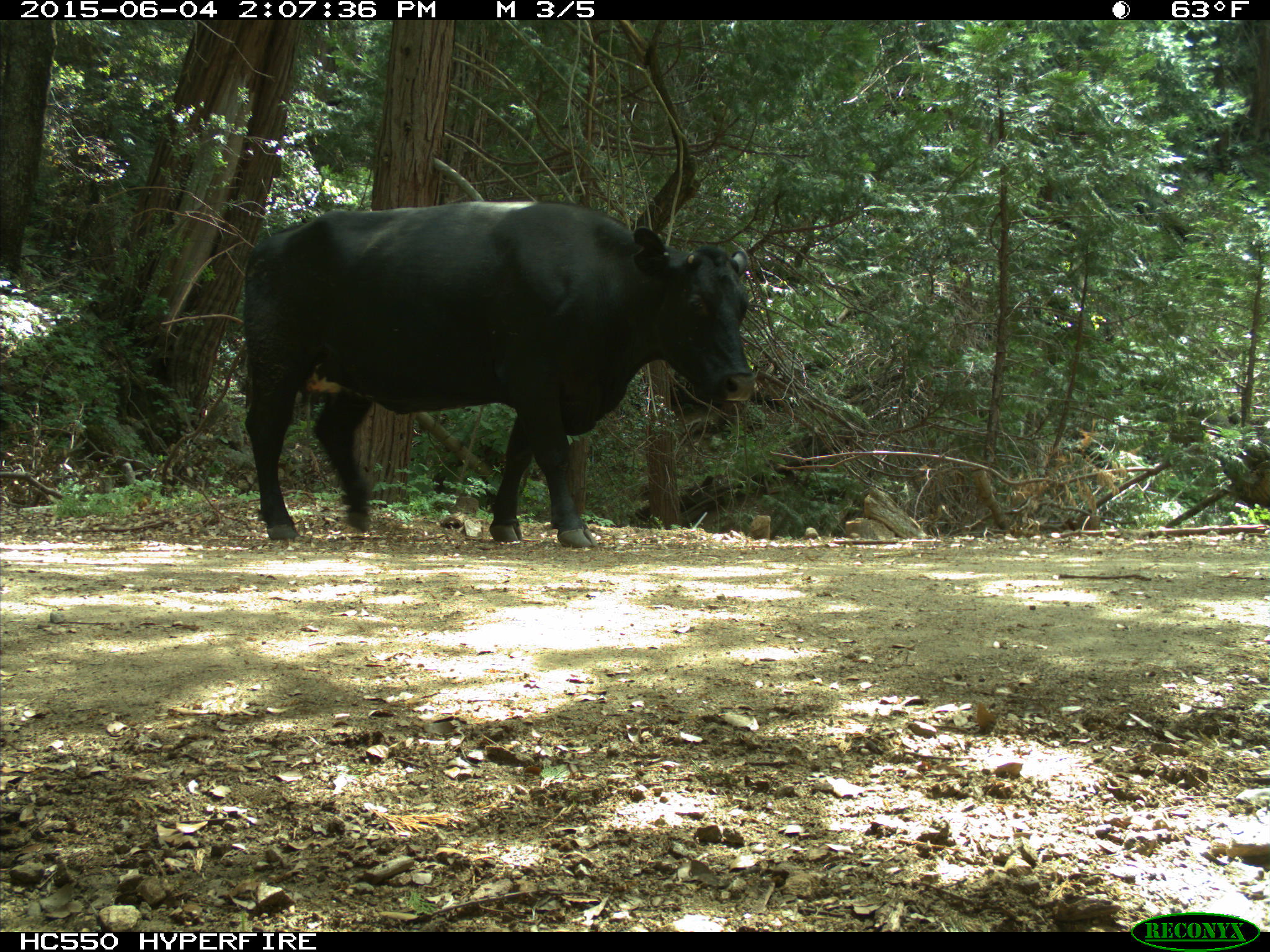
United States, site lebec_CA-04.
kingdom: Animalia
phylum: Chordata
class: Mammalia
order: Artiodactyla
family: Bovidae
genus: Bos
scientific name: Bos taurus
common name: domestic cow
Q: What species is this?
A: Bos taurus (domestic cow).